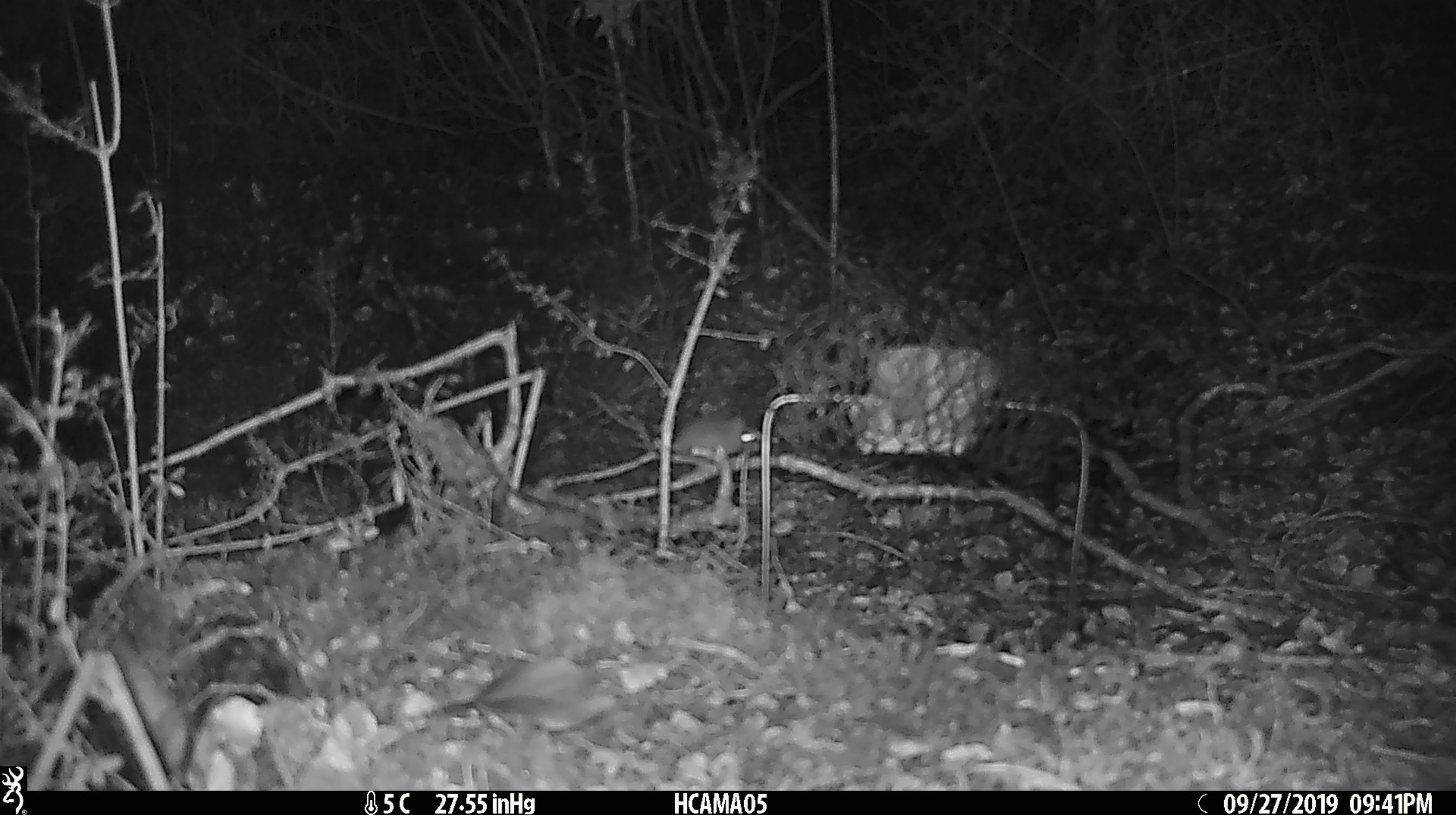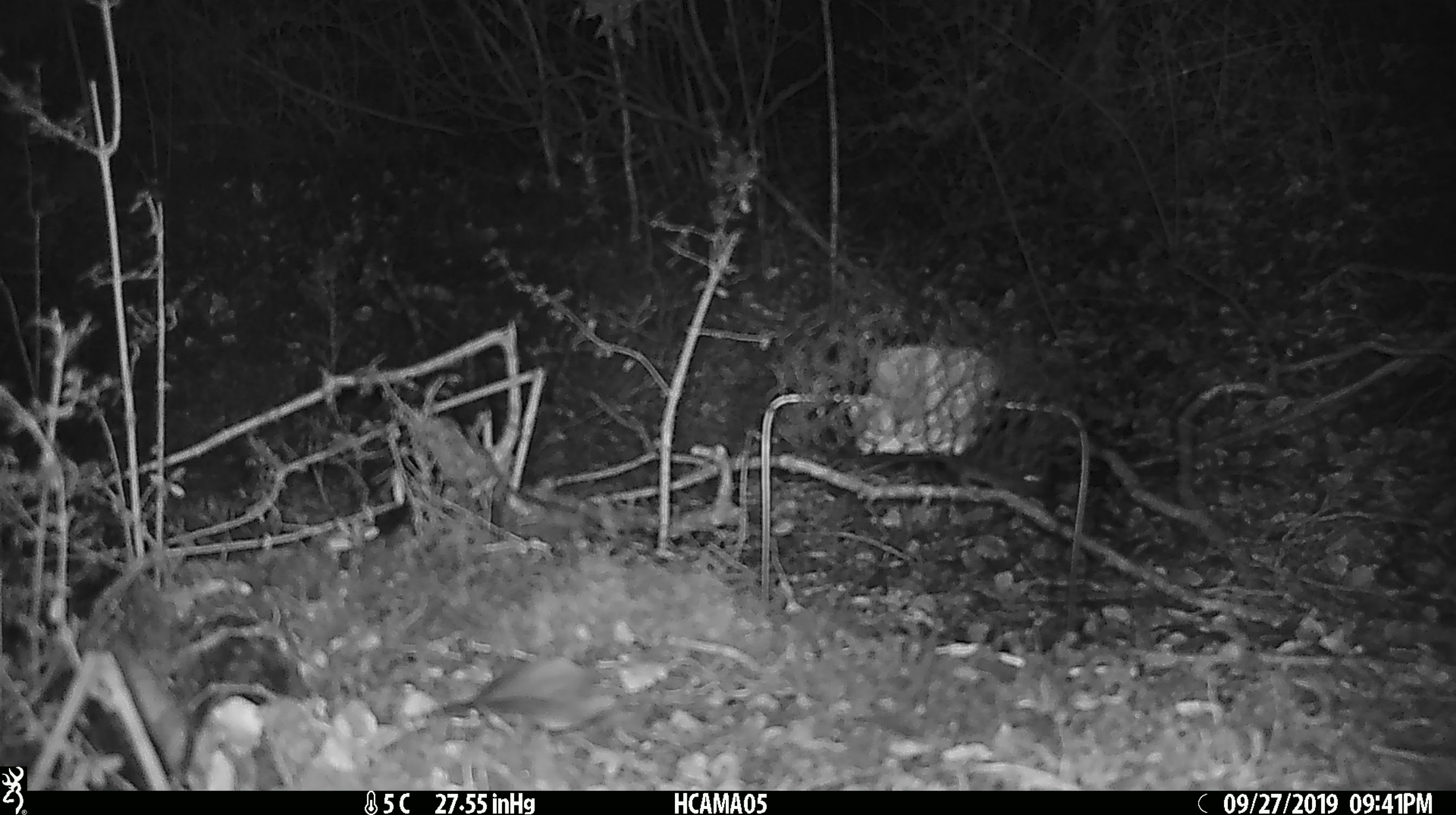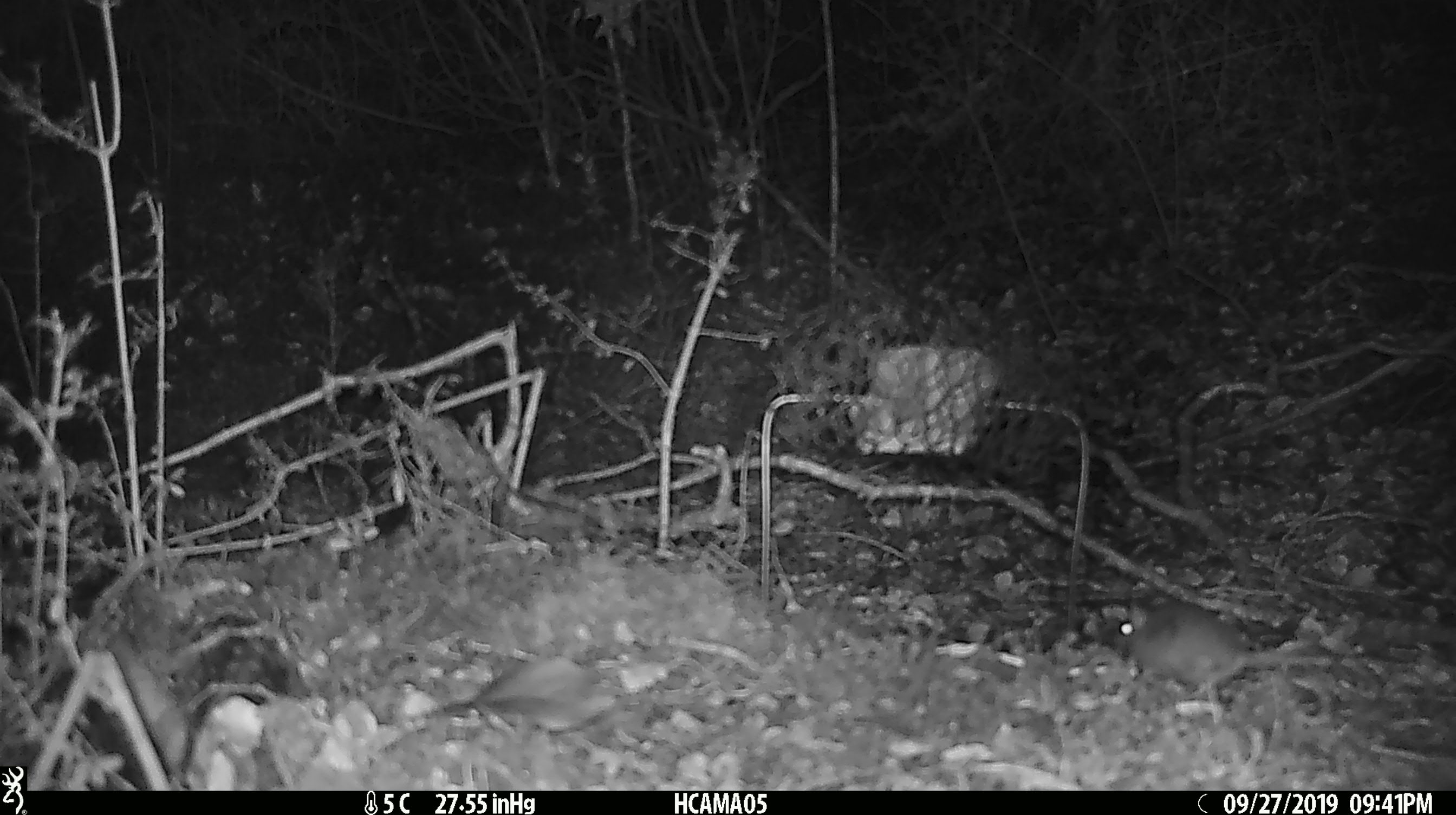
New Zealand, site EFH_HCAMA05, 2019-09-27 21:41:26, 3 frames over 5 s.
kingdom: Animalia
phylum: Chordata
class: Mammalia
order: Rodentia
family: Muridae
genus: Mus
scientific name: Mus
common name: mouse